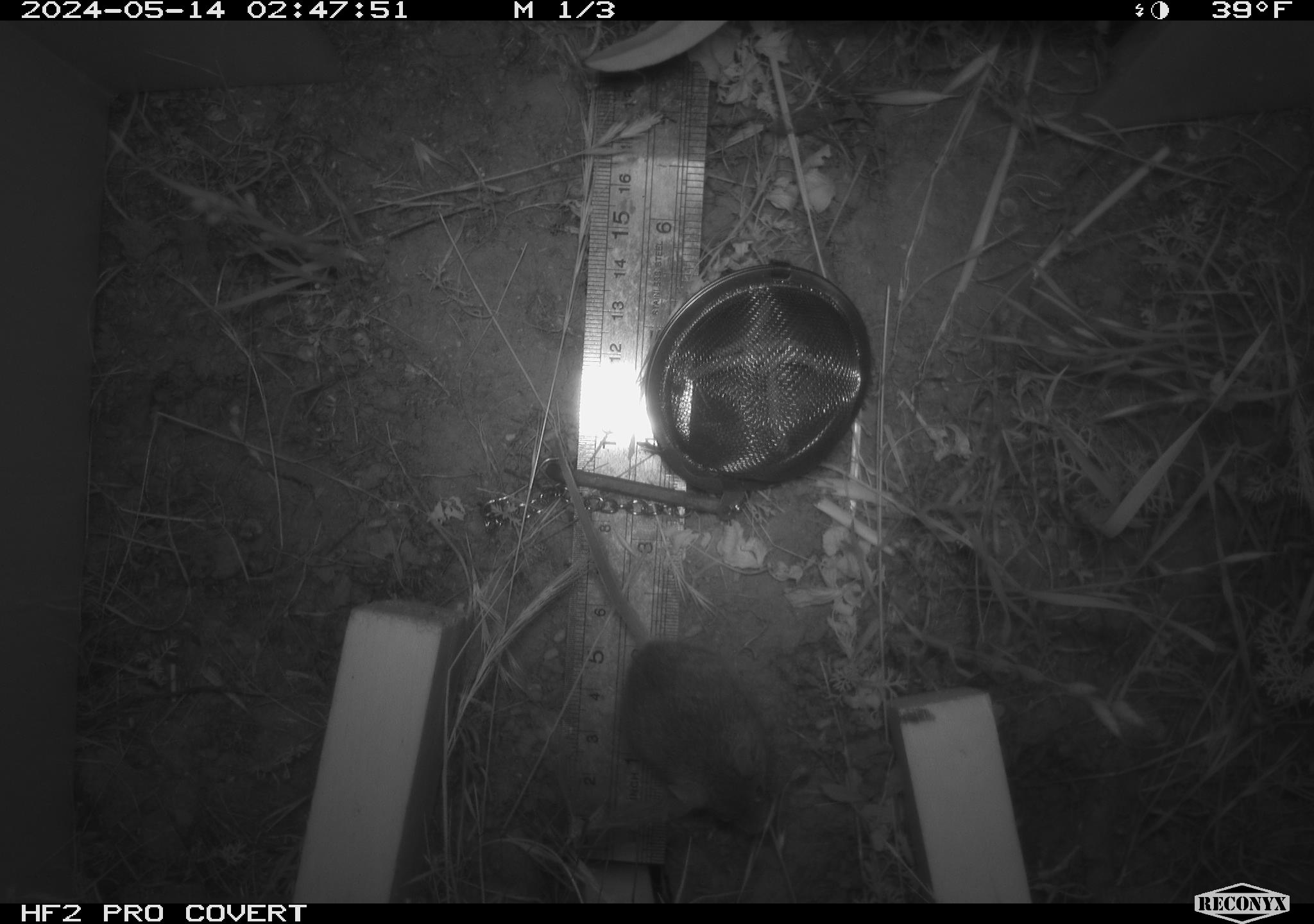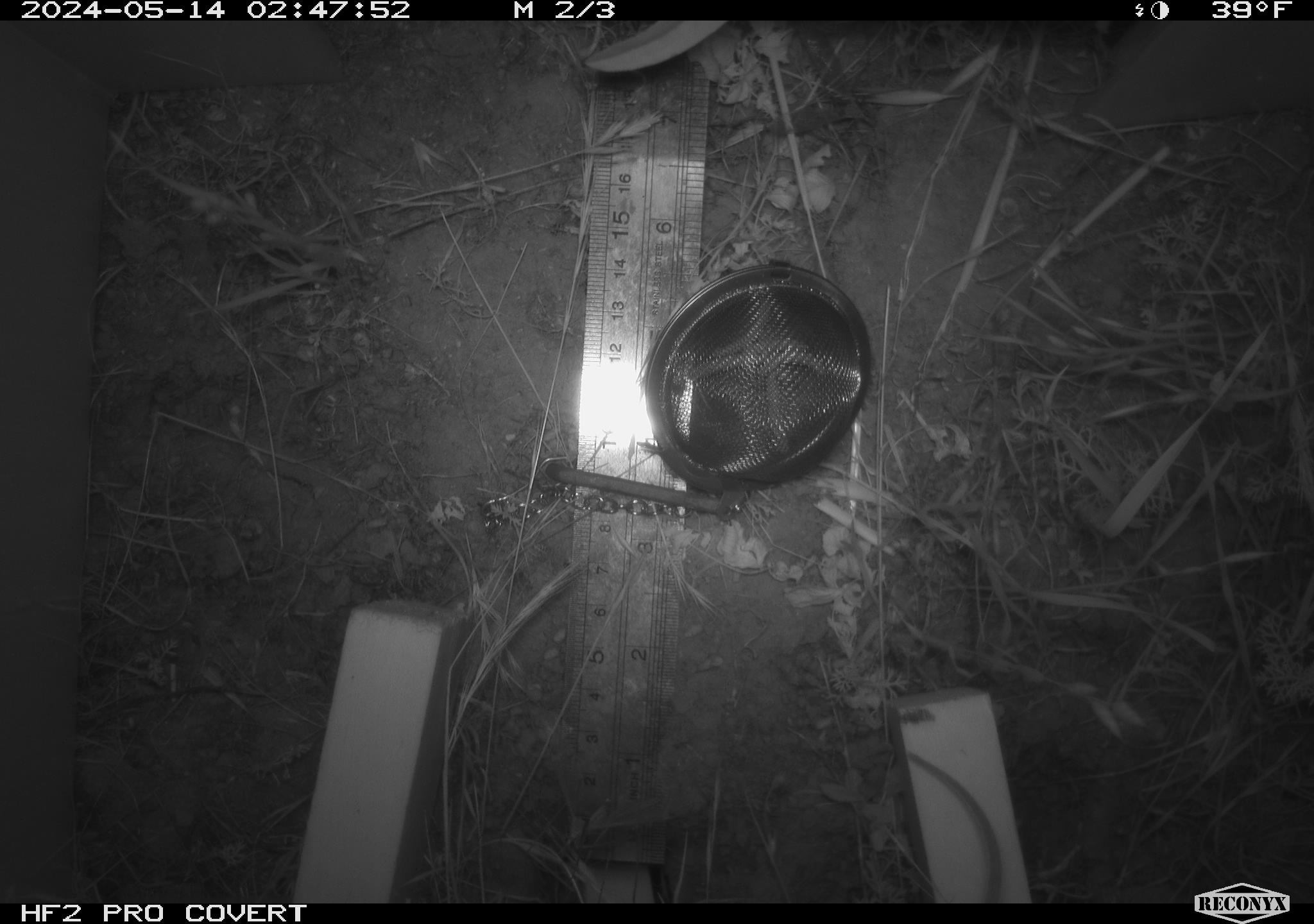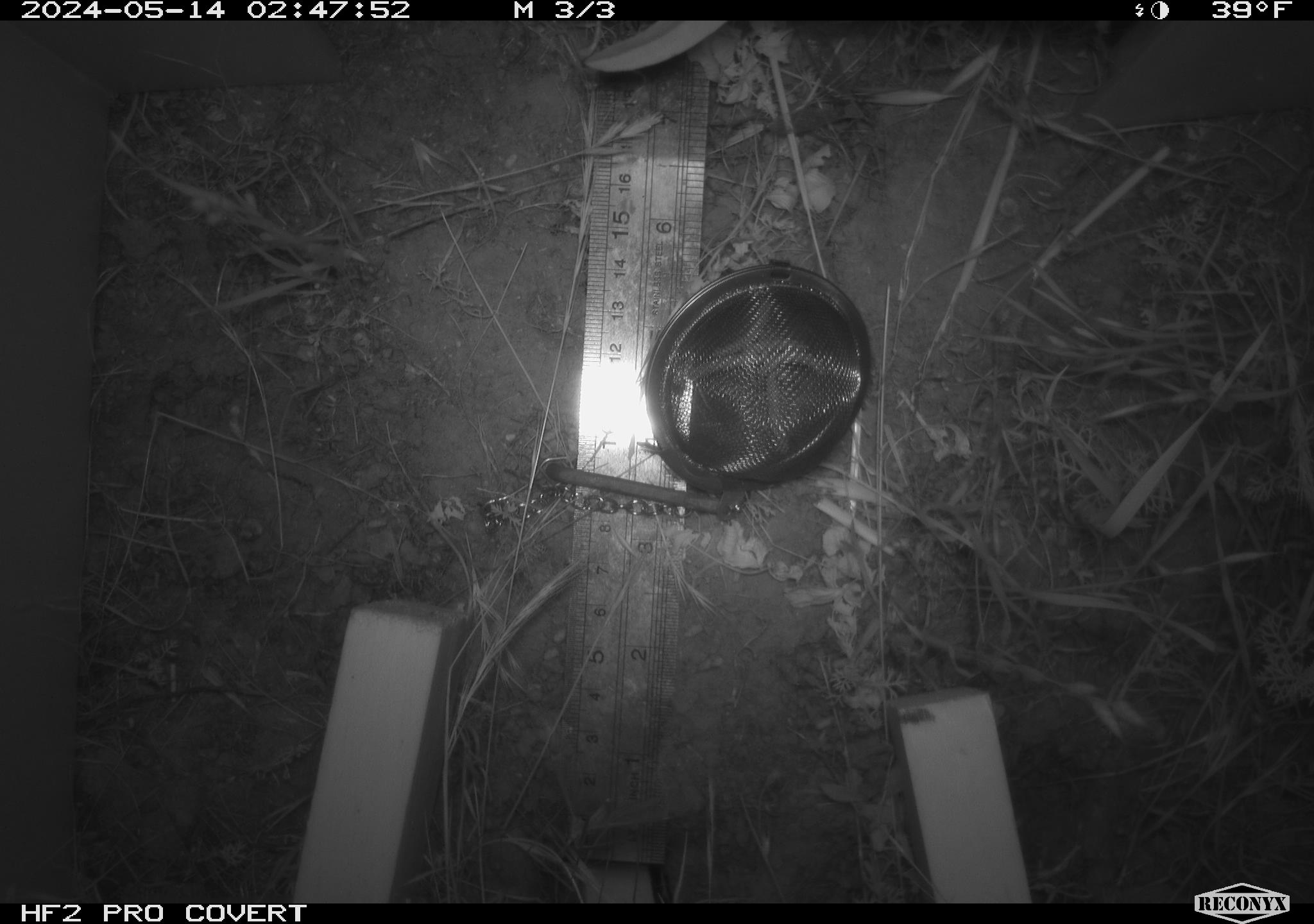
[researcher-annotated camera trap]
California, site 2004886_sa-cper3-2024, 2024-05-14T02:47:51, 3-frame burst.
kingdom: Animalia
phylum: Chordata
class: Mammalia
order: Rodentia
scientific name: Rodentia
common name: rodent